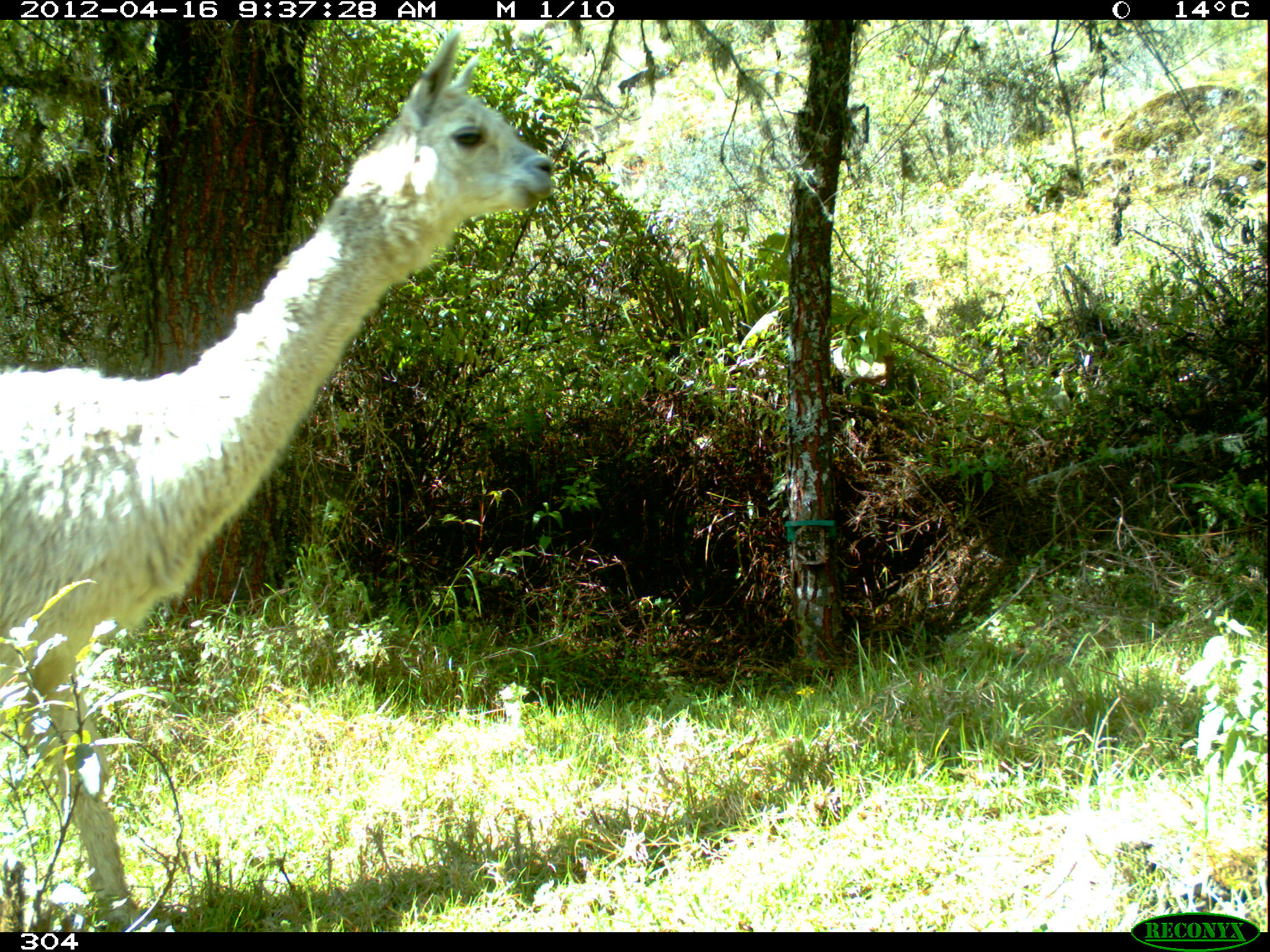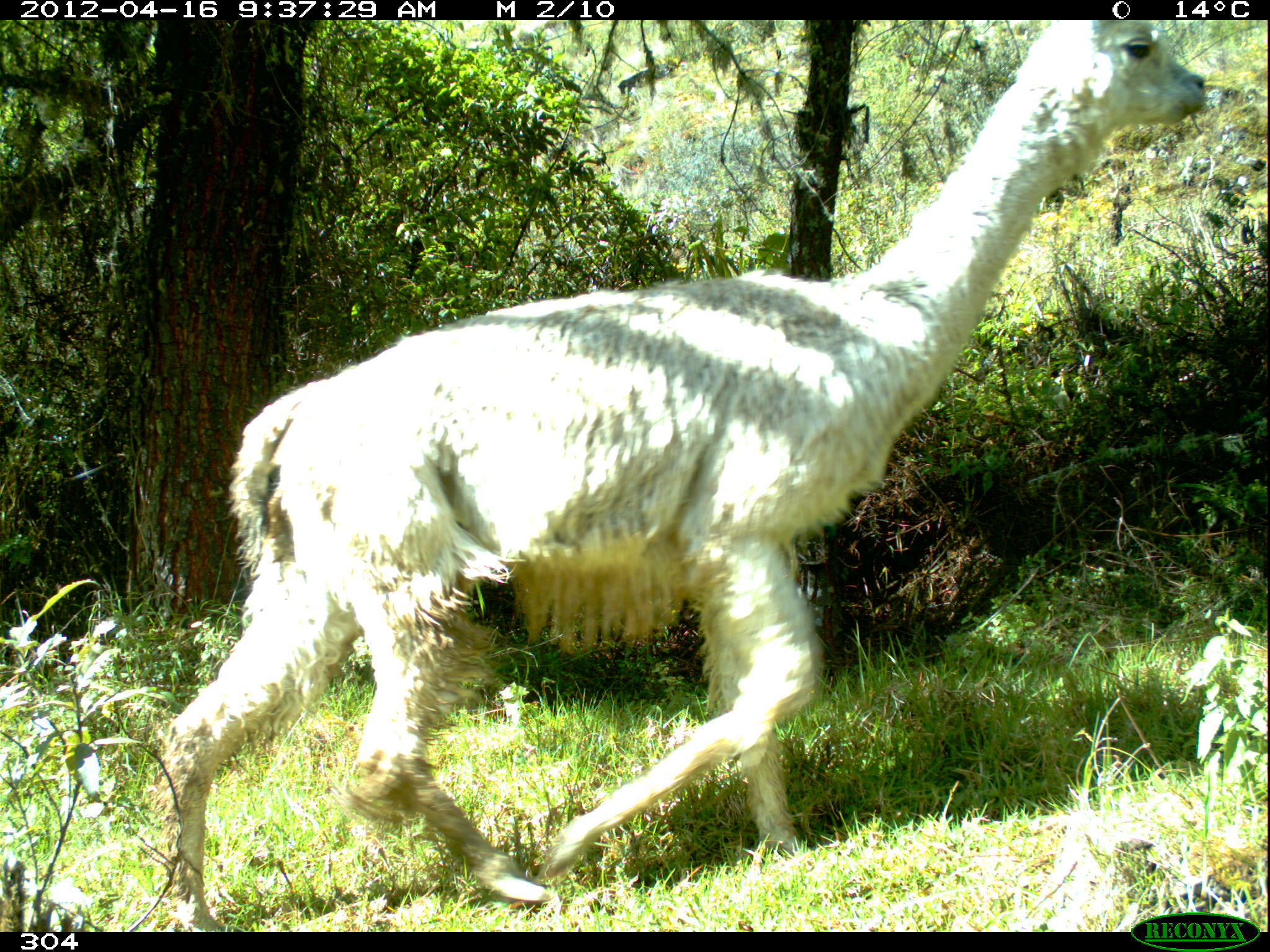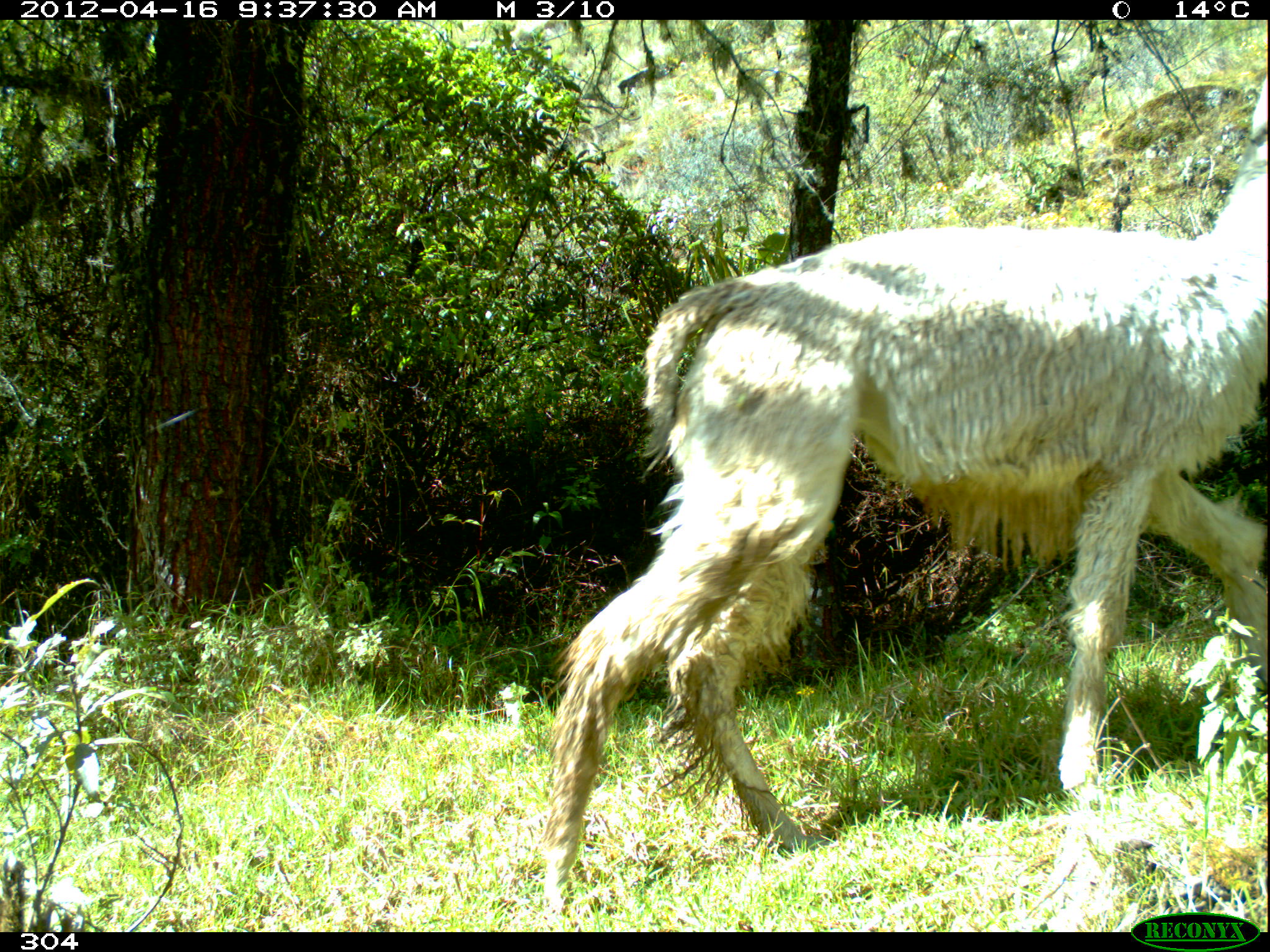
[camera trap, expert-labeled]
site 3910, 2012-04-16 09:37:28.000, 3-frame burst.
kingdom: Animalia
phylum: Chordata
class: Mammalia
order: Artiodactyla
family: Camelidae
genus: Vicugna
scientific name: Vicugna pacos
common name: alpaca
Vicugna pacos (alpaca).